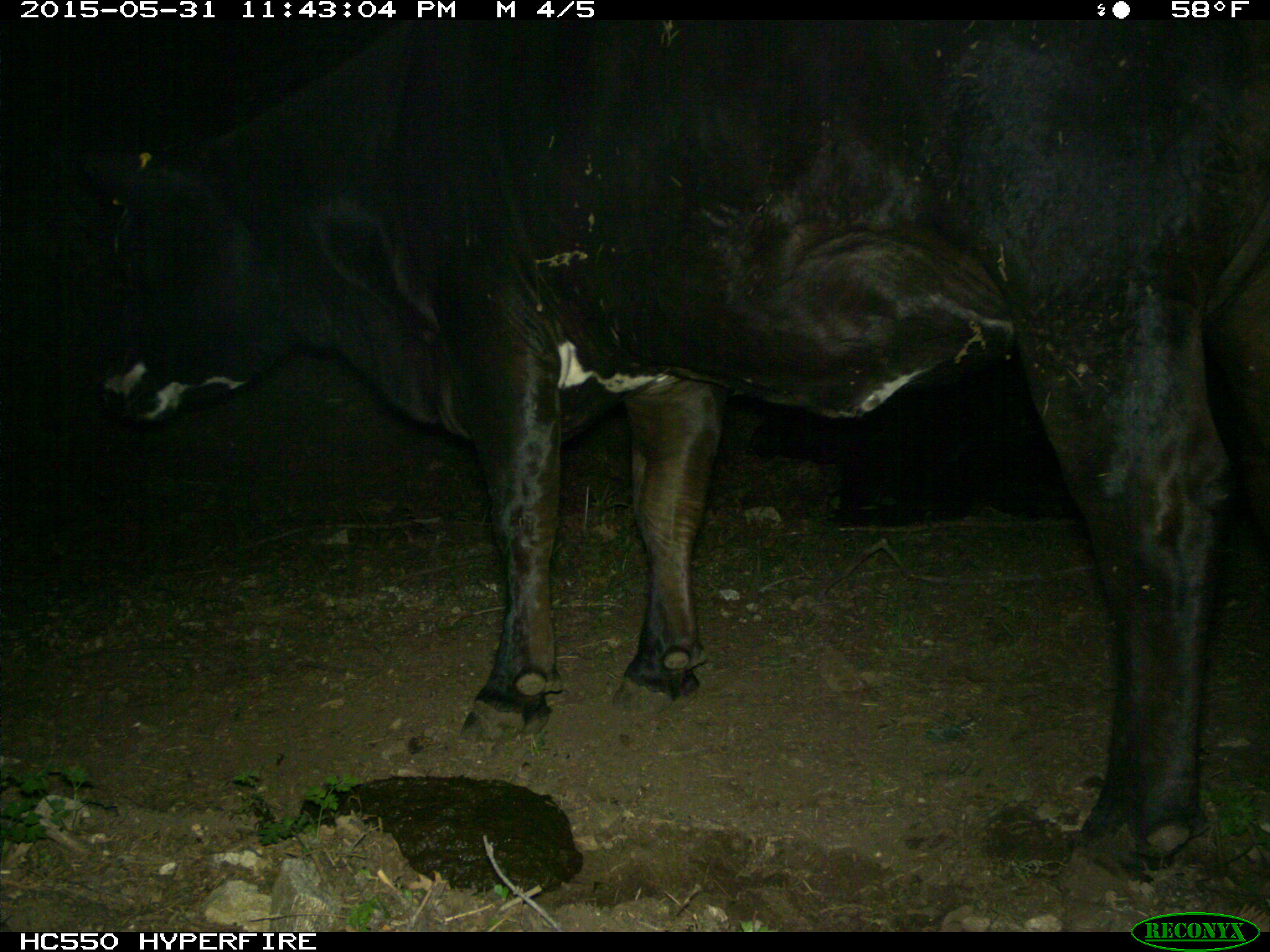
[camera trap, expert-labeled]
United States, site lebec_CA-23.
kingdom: Animalia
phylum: Chordata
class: Mammalia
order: Artiodactyla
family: Bovidae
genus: Bos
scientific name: Bos taurus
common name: domestic cow